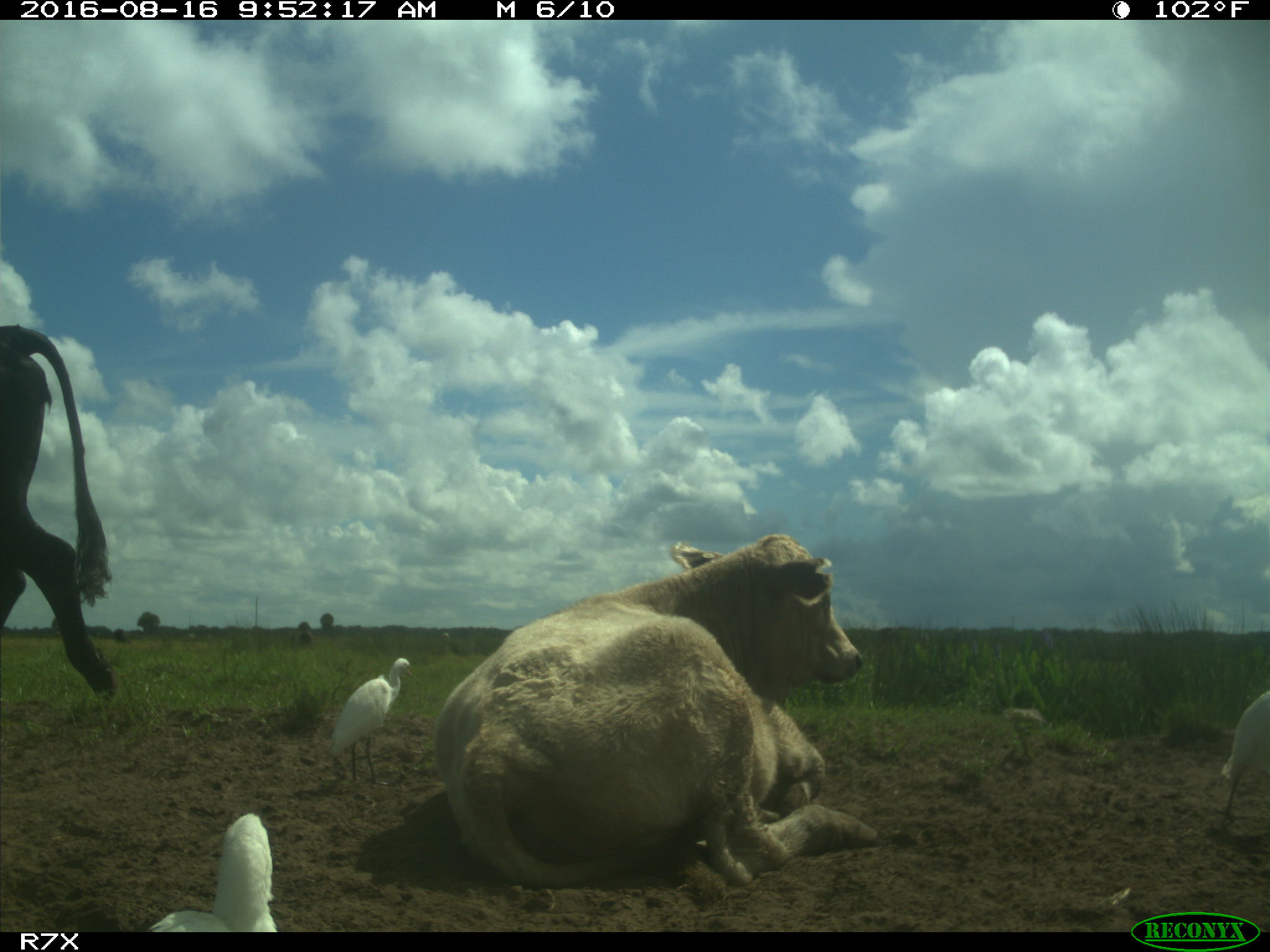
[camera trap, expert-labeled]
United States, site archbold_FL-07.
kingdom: Animalia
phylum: Chordata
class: Mammalia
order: Artiodactyla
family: Bovidae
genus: Bos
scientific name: Bos taurus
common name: domestic cow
Bos taurus (domestic cow).